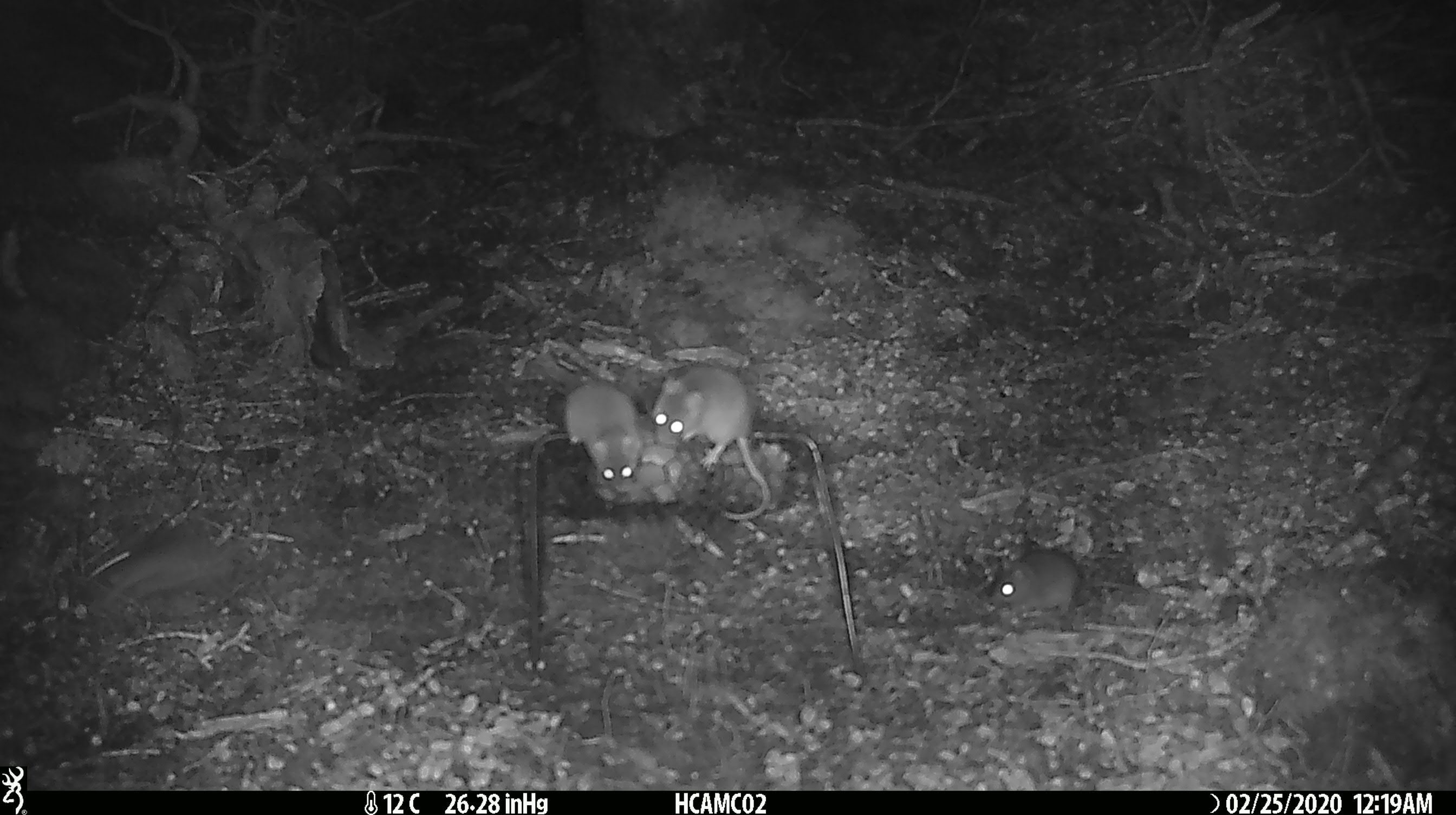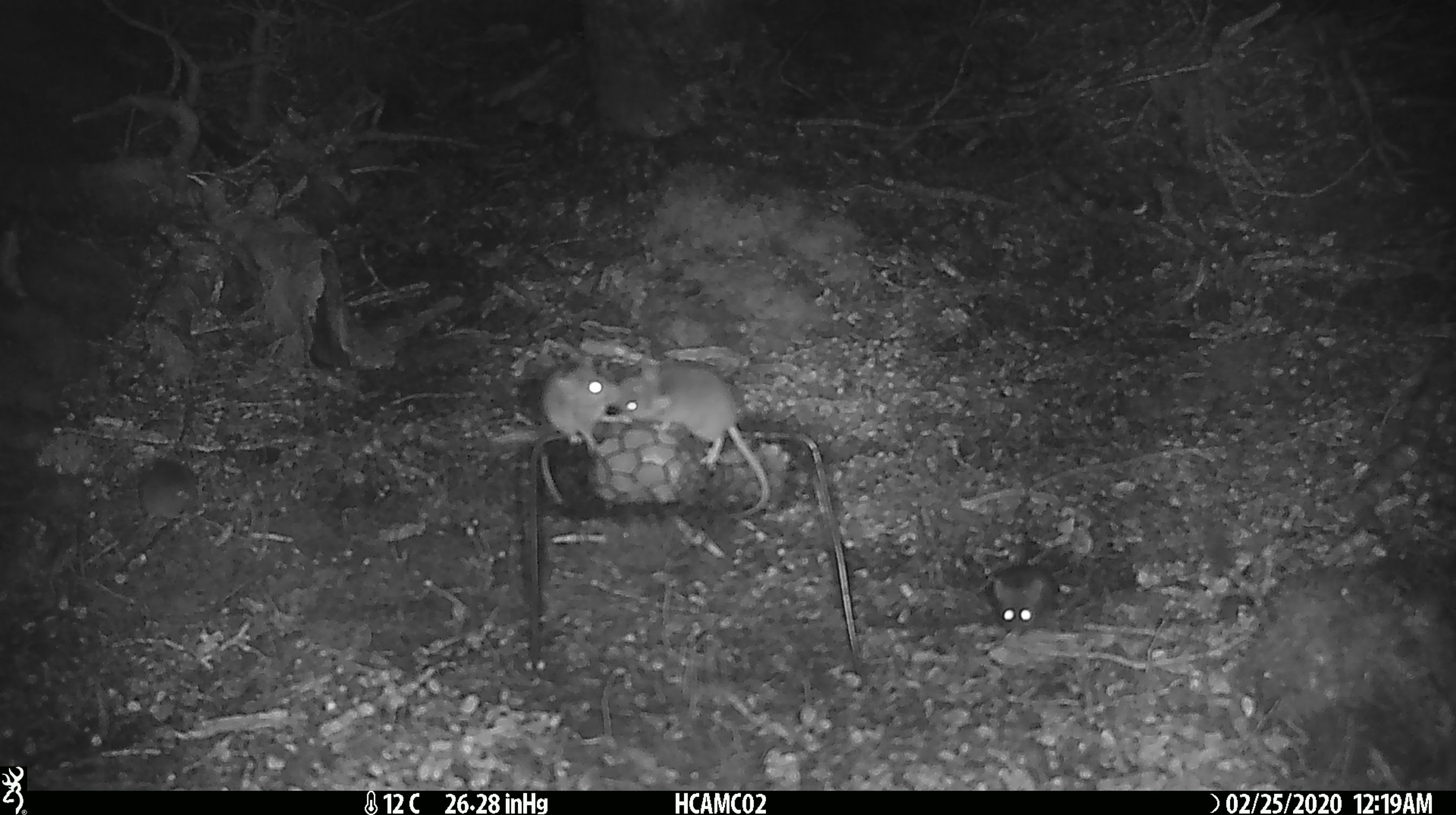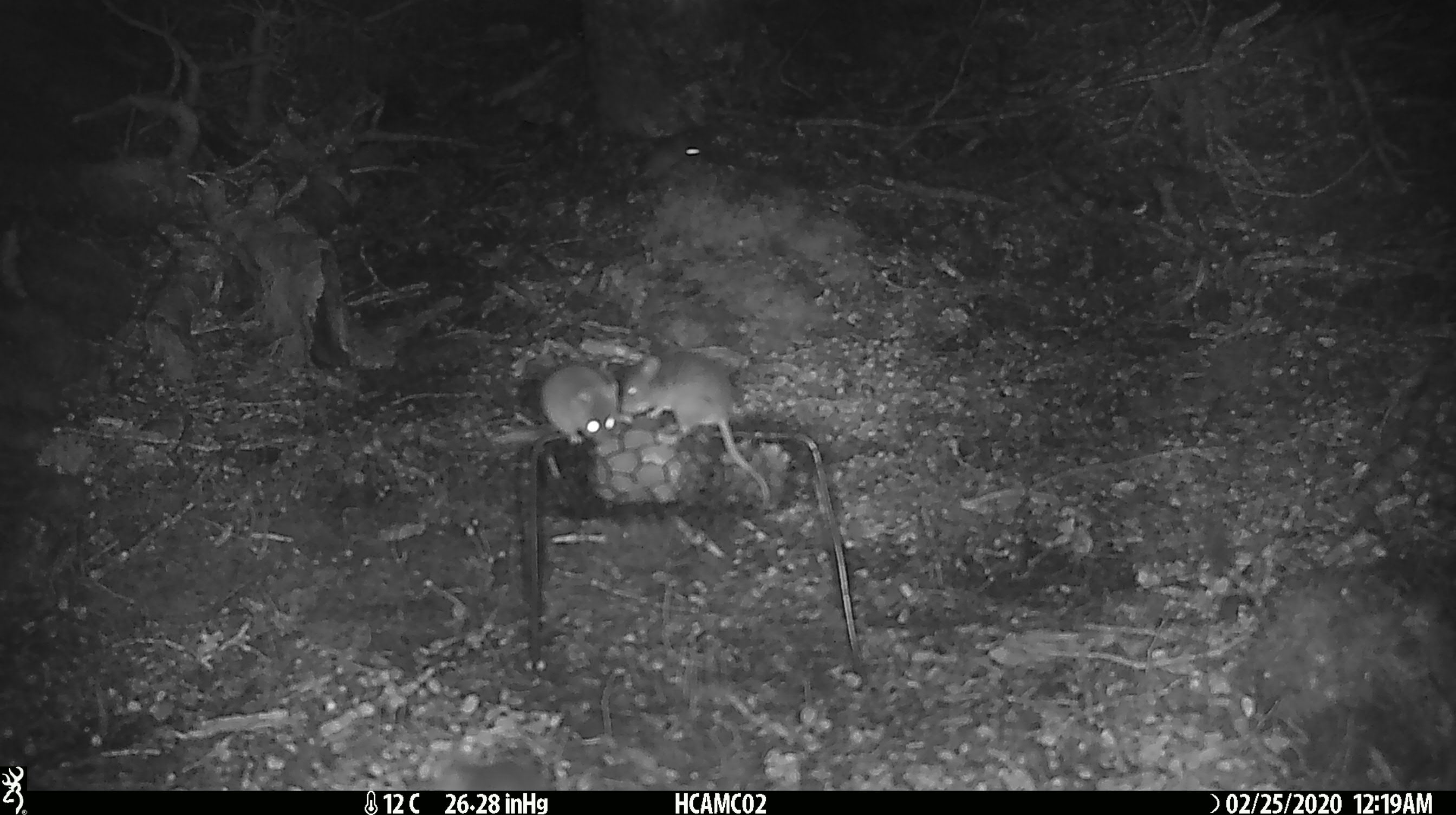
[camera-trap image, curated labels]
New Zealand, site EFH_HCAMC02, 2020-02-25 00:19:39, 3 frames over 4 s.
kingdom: Animalia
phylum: Chordata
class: Mammalia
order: Rodentia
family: Muridae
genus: Mus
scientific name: Mus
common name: mouse